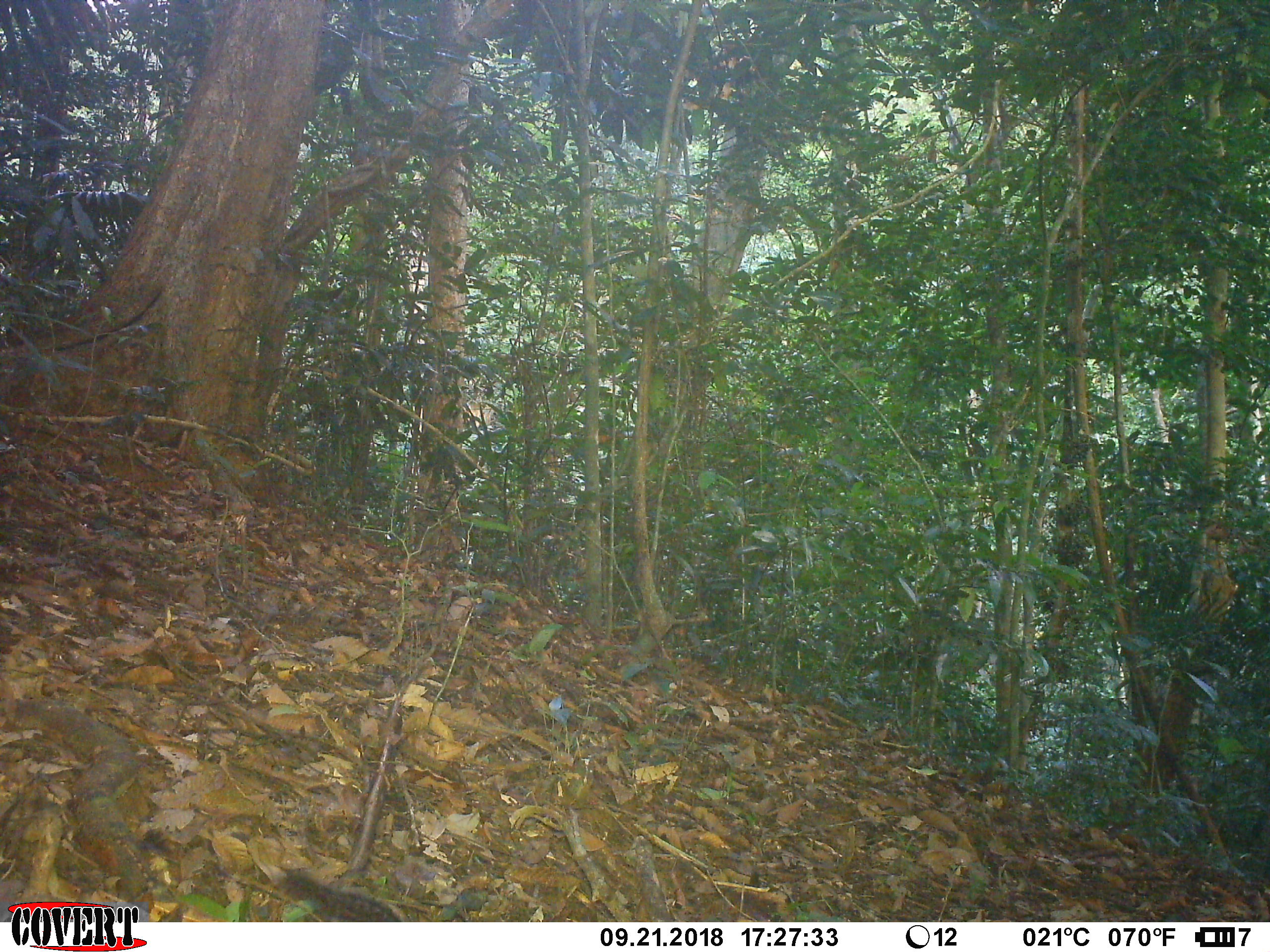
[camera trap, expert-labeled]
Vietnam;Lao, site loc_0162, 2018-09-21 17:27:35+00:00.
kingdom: Animalia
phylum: Chordata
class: Mammalia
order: Rodentia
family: Sciuridae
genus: Dremomys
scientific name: Dremomys rufigenis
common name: red-cheeked squirrel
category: red cheeked squirrel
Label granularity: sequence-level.